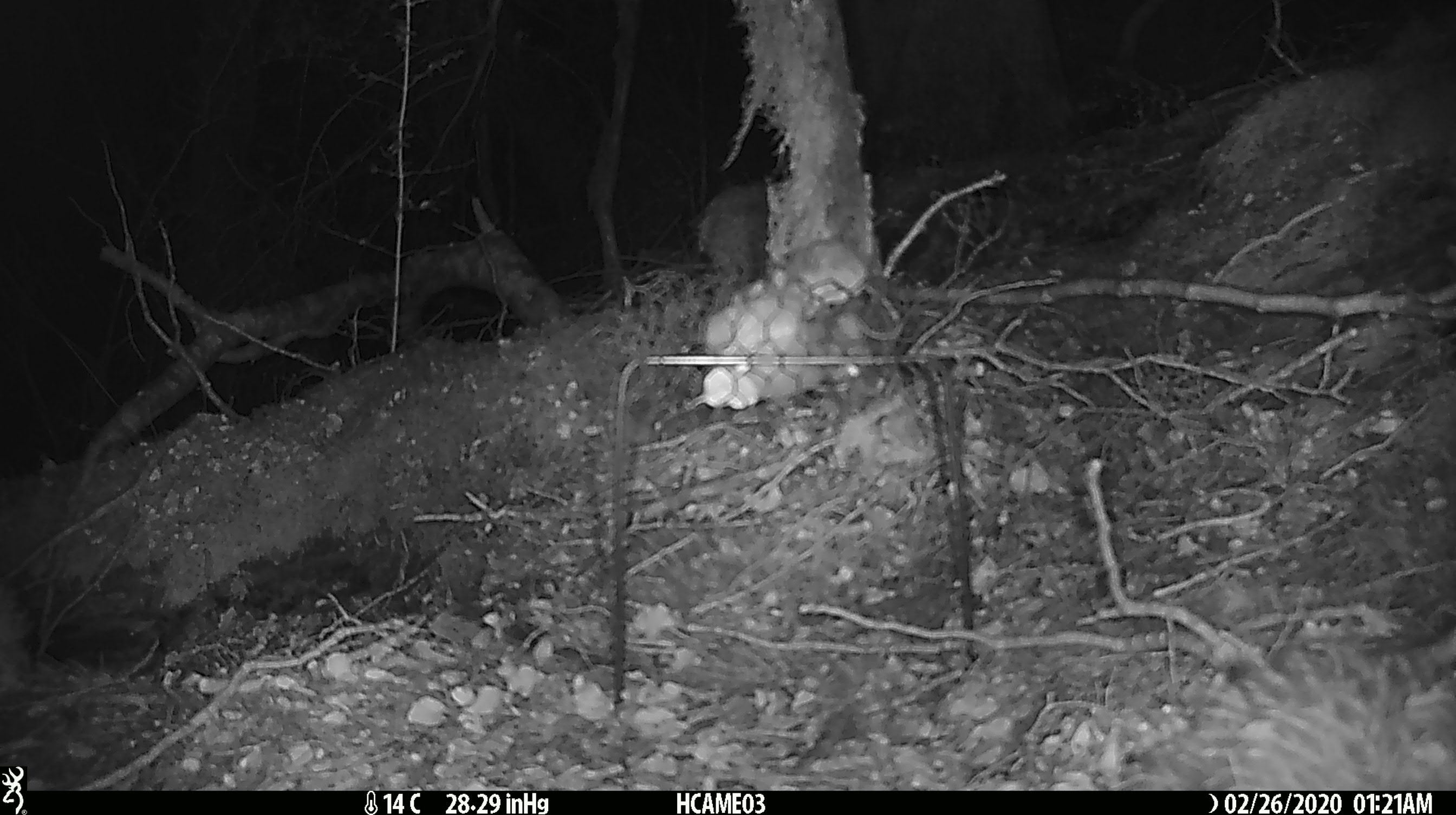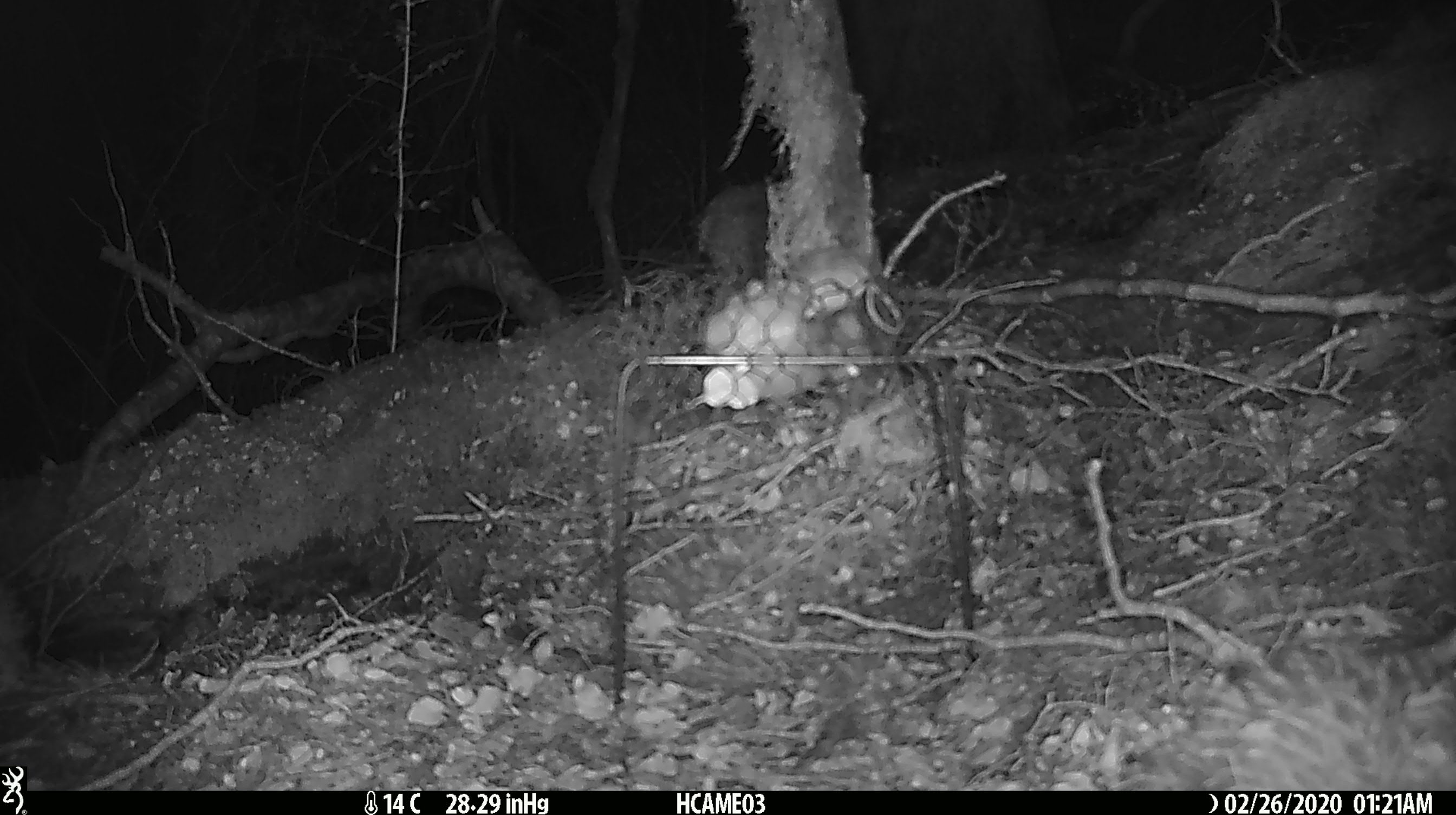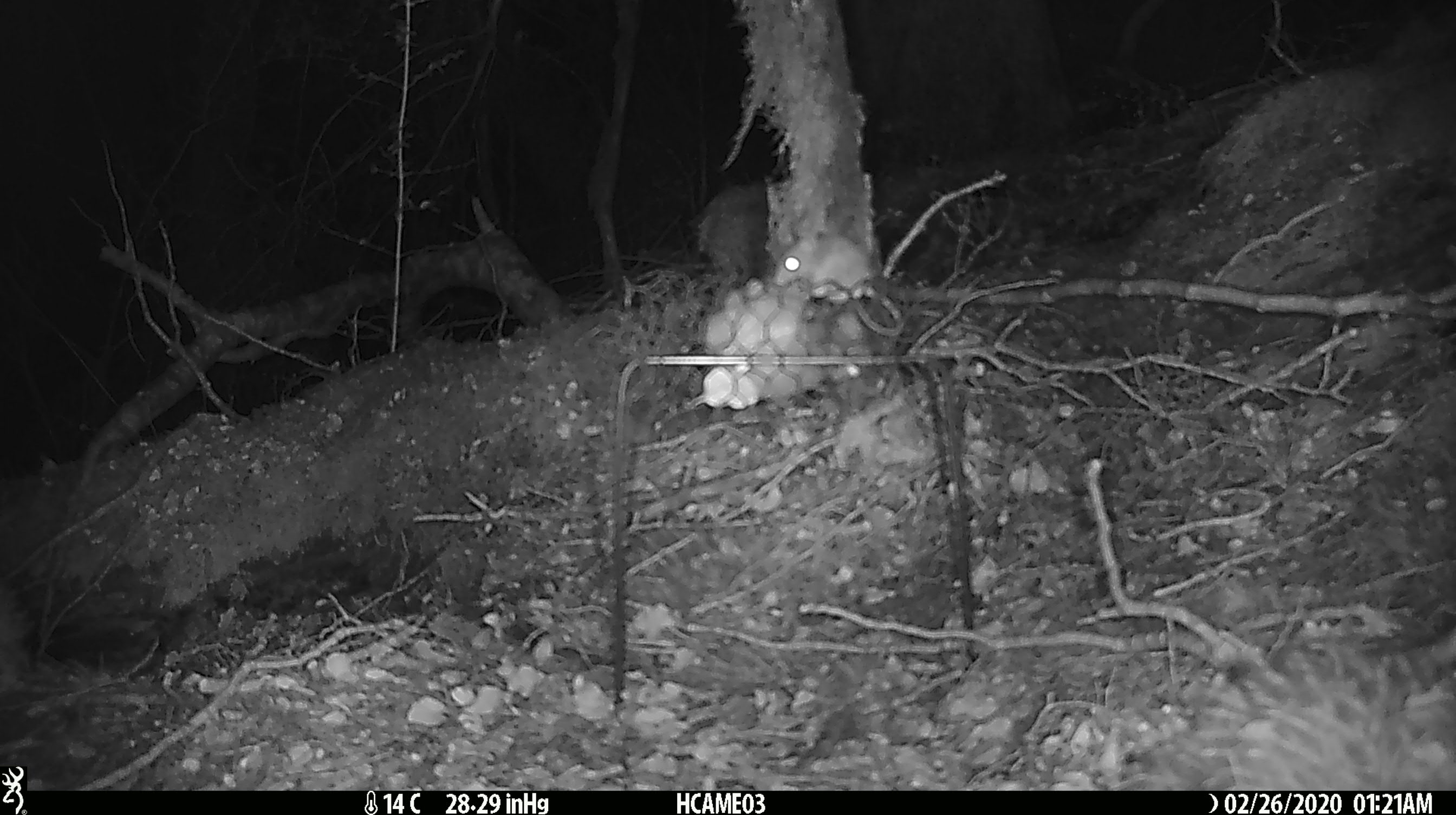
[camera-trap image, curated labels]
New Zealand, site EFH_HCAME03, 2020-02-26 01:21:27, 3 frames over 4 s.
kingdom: Animalia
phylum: Chordata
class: Mammalia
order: Rodentia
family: Muridae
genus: Mus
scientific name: Mus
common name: mouse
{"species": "mouse (Mus)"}